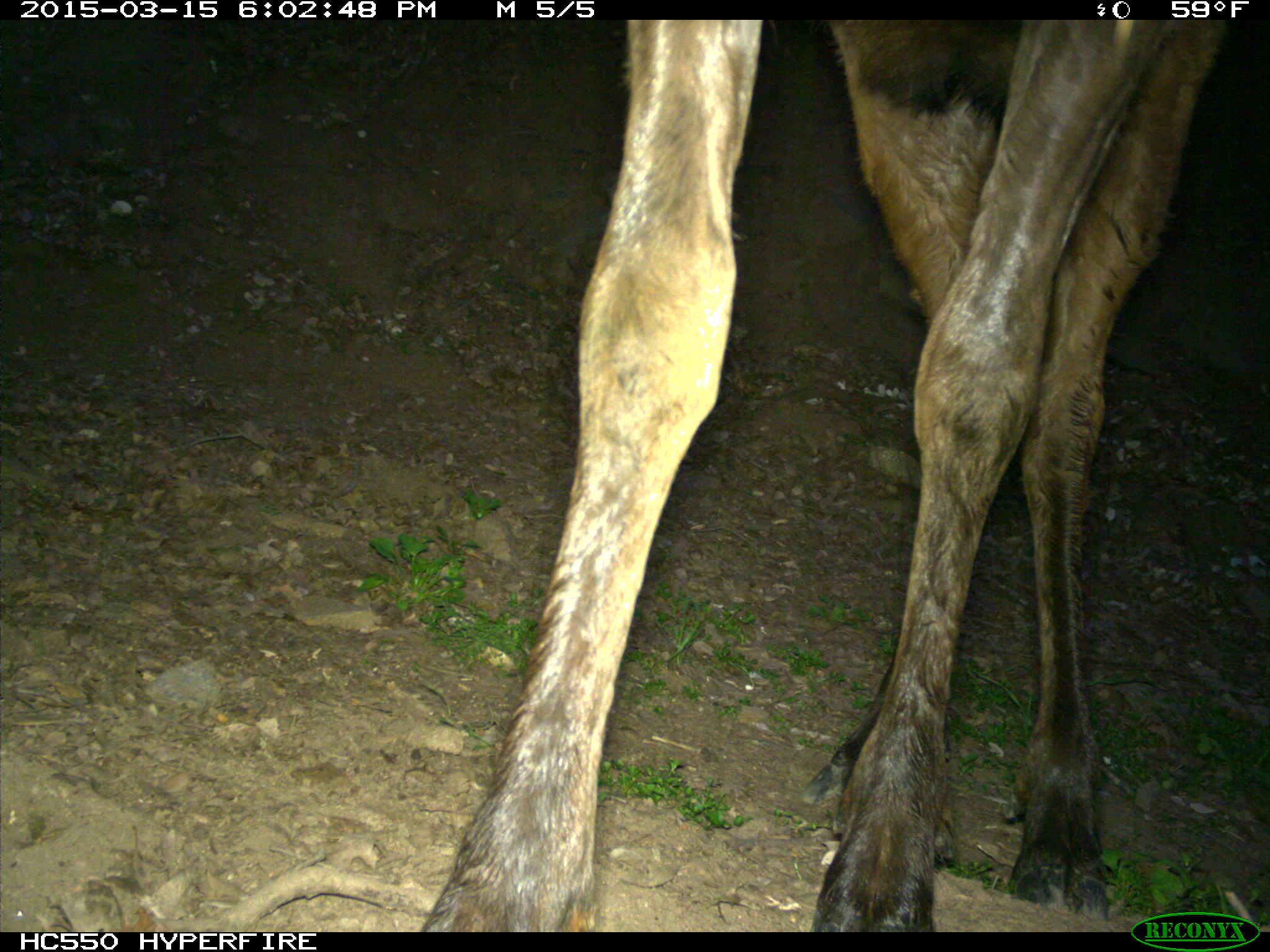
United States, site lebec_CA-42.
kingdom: Animalia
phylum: Chordata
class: Mammalia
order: Artiodactyla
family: Cervidae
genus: Cervus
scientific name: Cervus canadensis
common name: elk